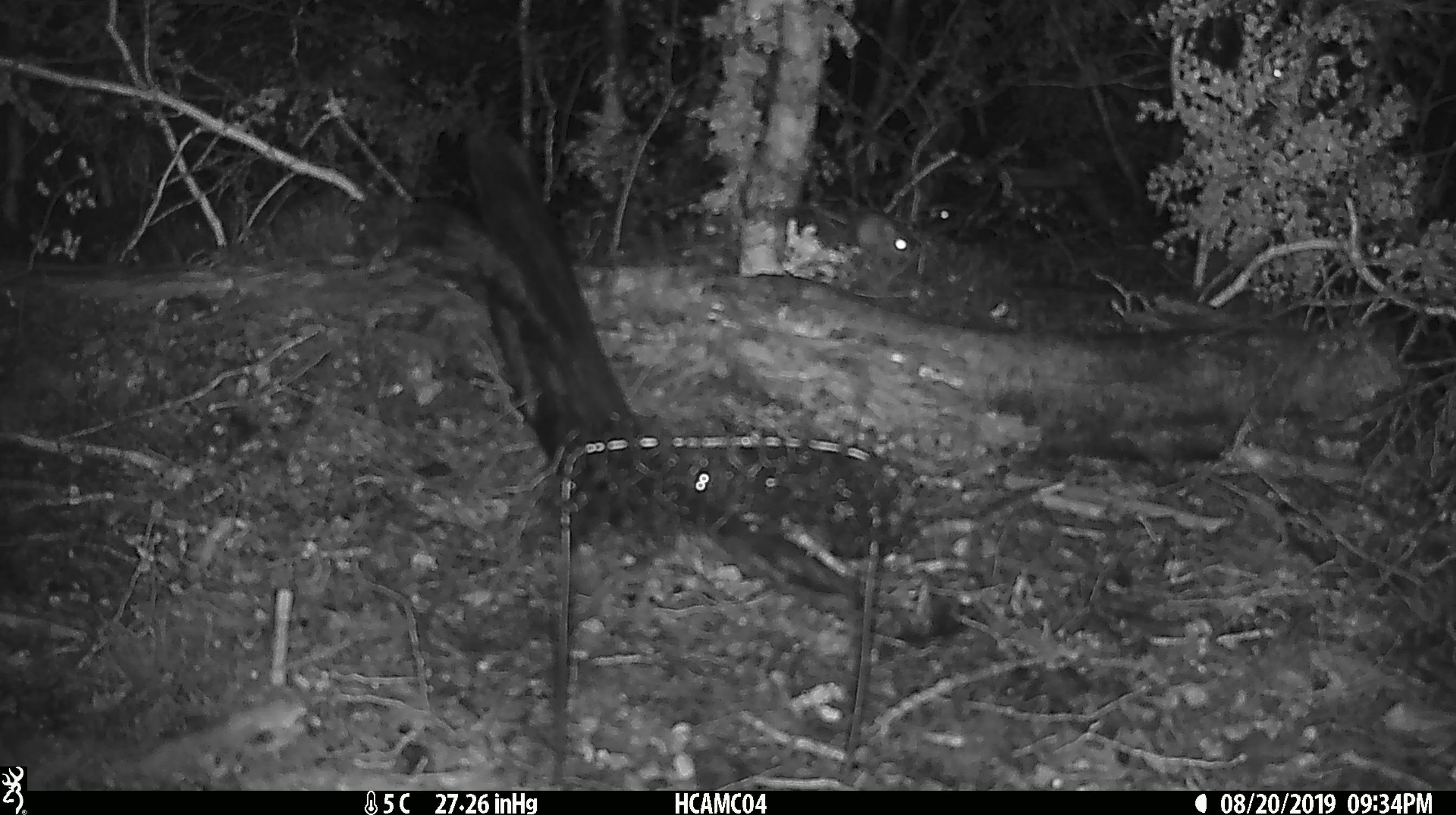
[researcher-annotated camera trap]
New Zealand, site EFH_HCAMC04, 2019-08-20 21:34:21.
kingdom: Animalia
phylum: Chordata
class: Mammalia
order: Rodentia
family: Muridae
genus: Mus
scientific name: Mus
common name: mouse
Mouse (Mus).